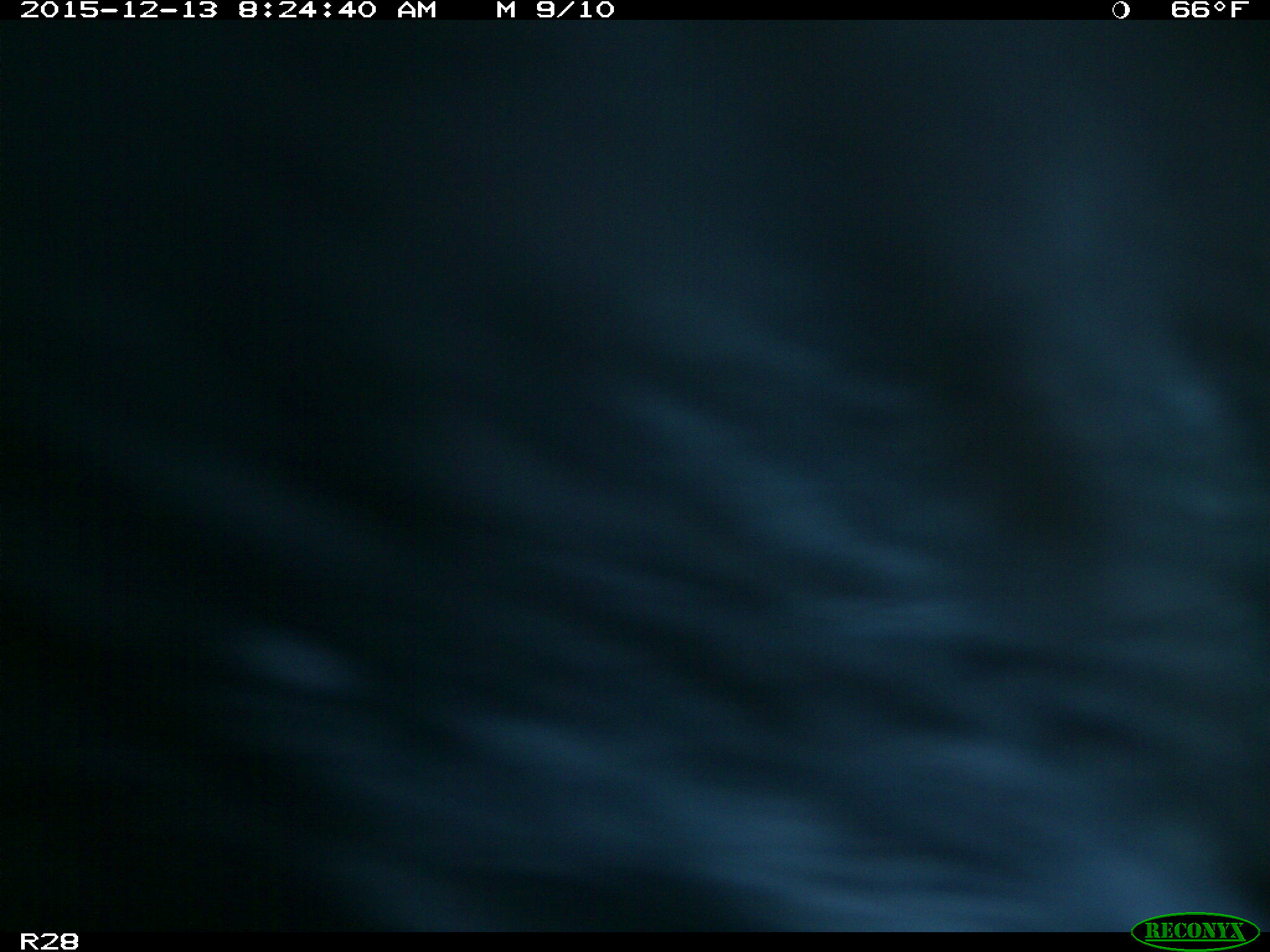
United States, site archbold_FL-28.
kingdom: Animalia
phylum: Chordata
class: Mammalia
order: Artiodactyla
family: Bovidae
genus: Bos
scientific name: Bos taurus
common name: domestic cow